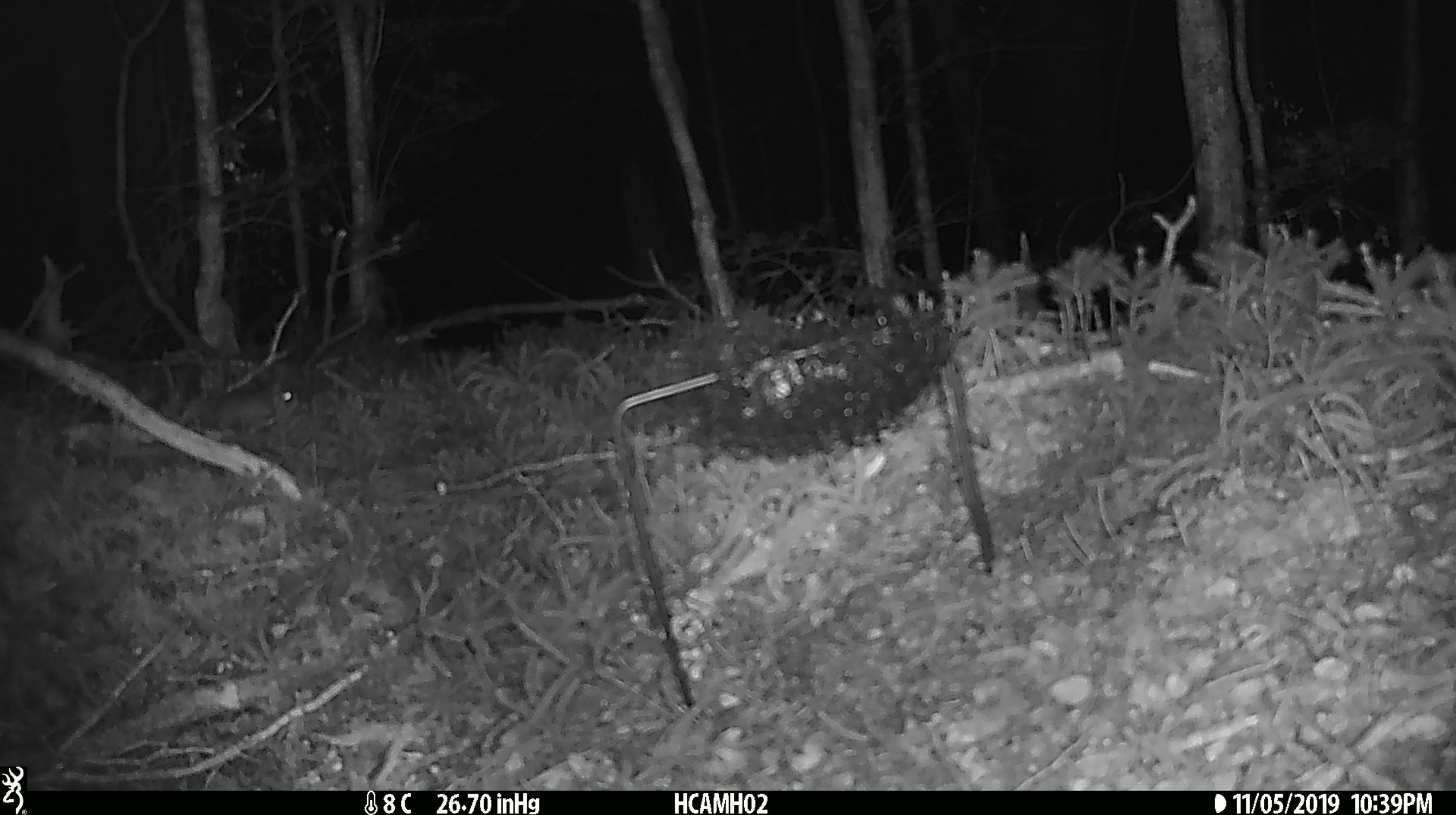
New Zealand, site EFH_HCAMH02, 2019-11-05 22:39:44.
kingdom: Animalia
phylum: Chordata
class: Mammalia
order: Rodentia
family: Muridae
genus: Mus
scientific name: Mus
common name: mouse